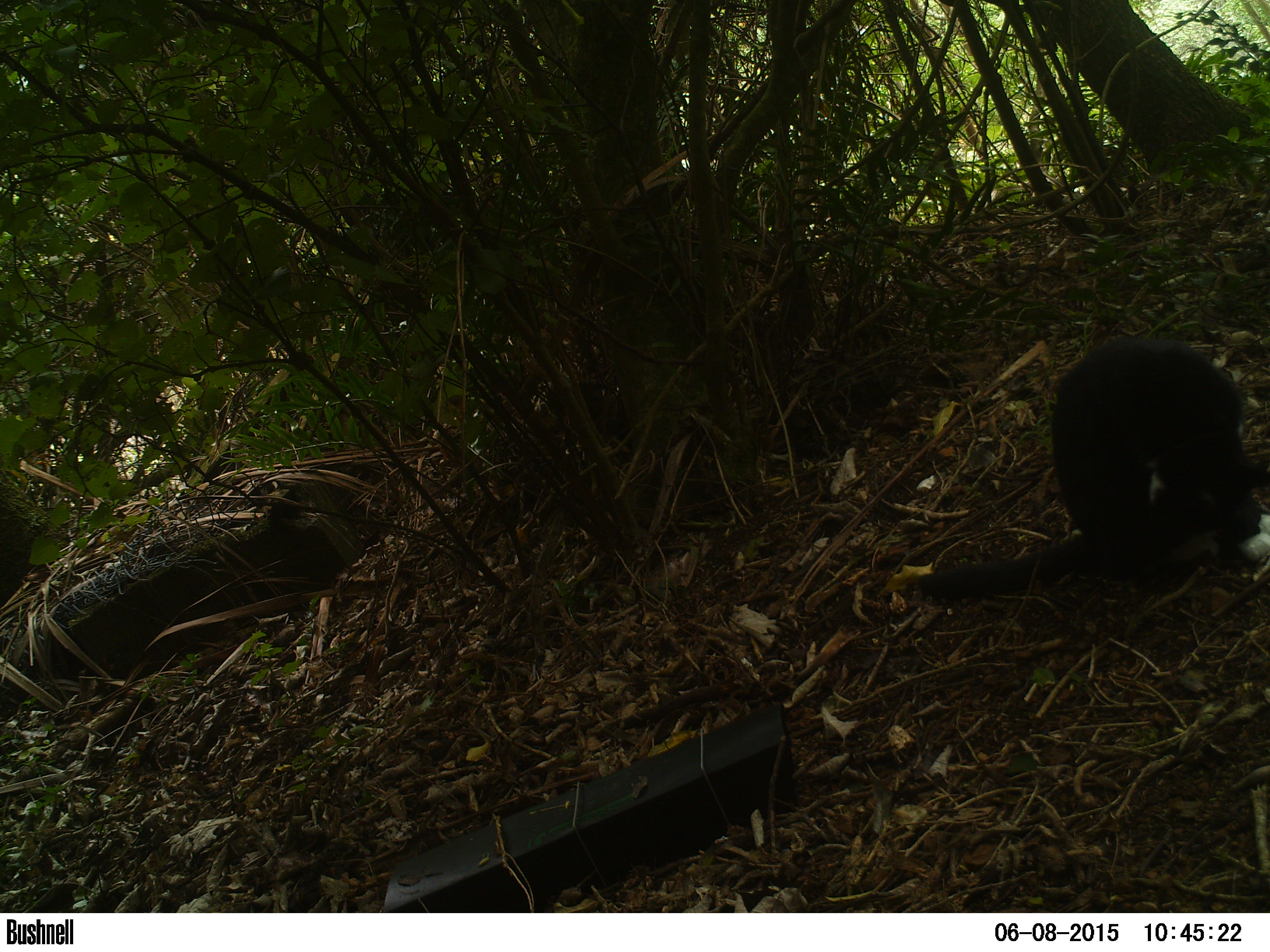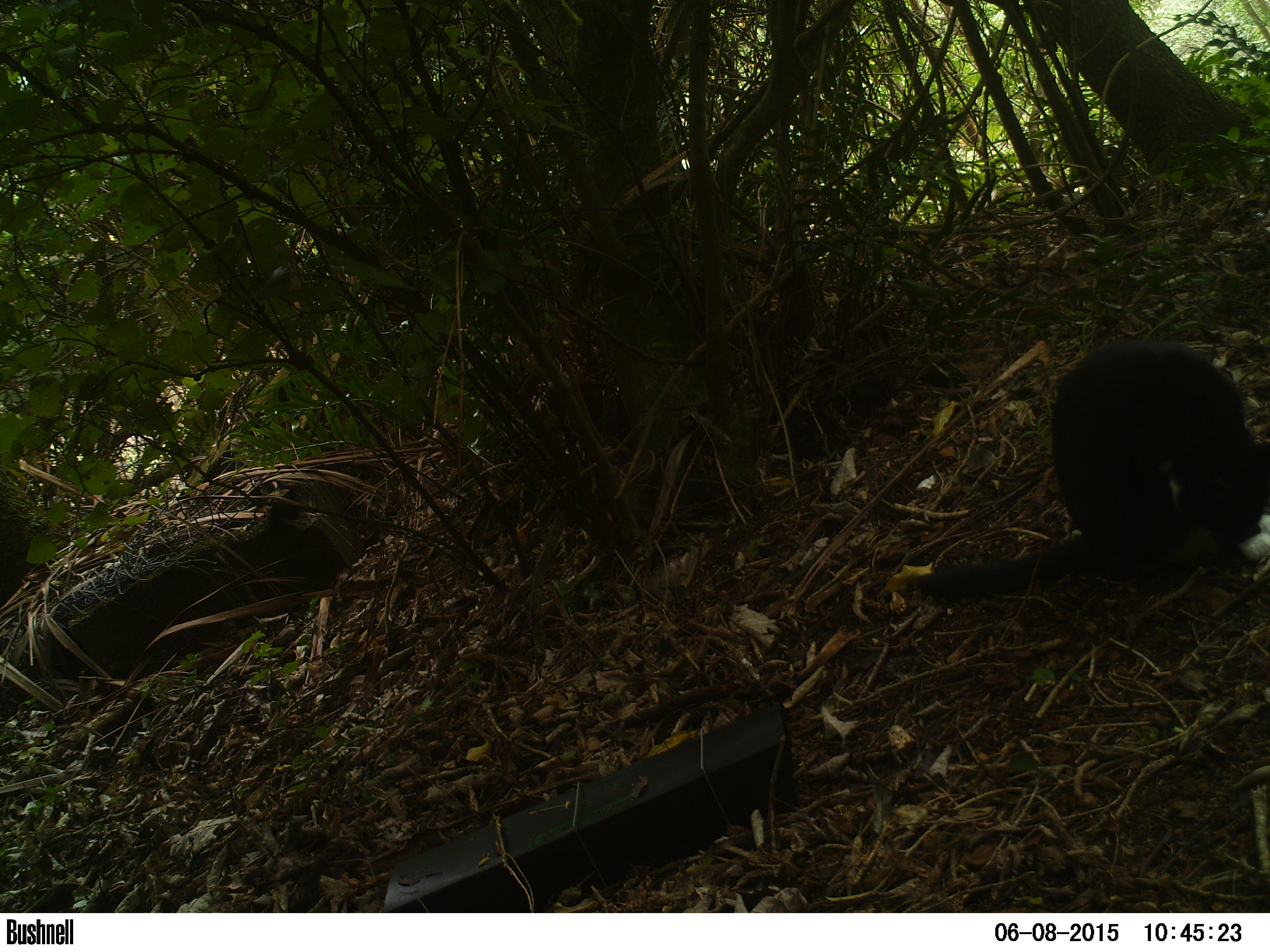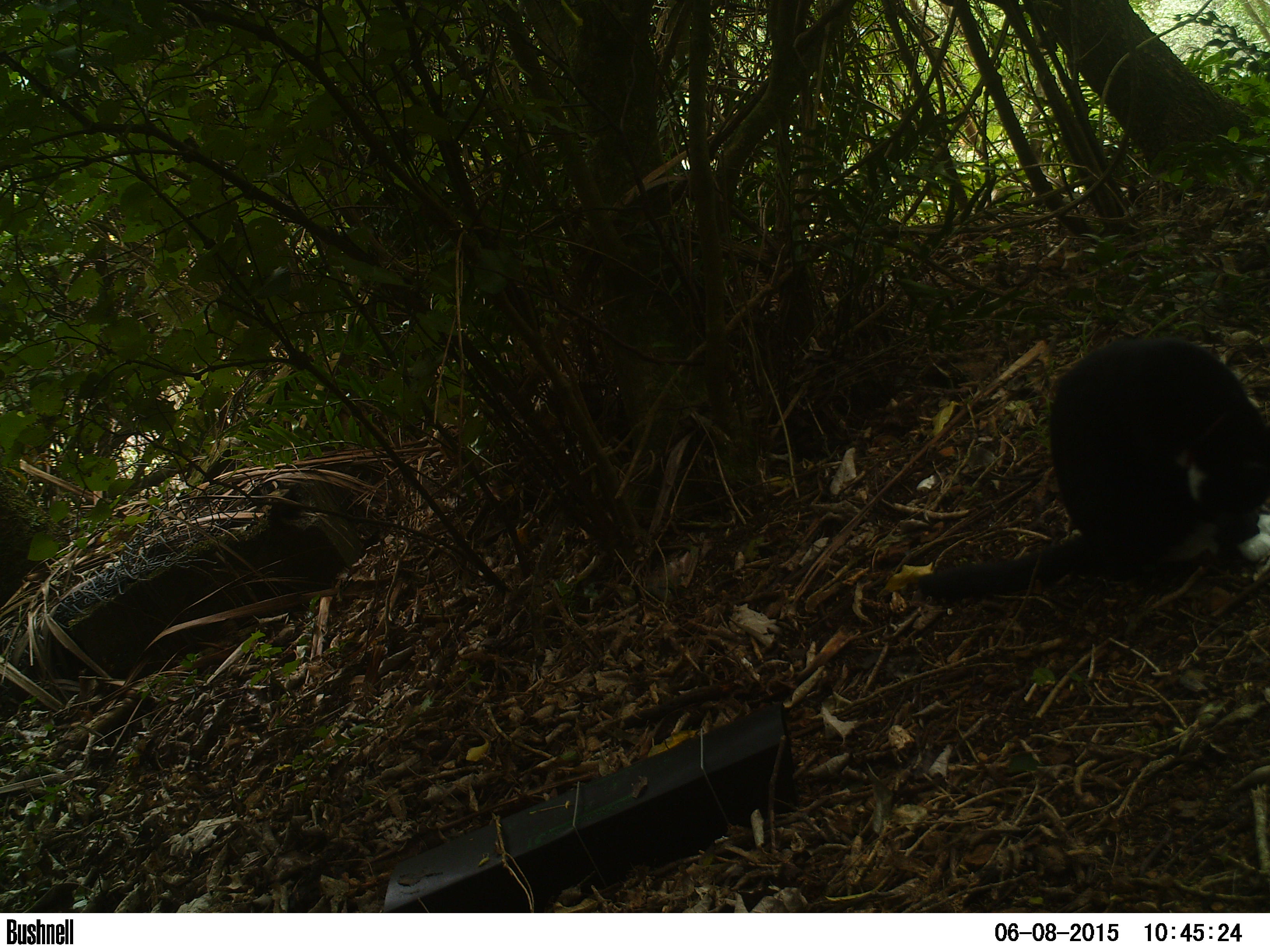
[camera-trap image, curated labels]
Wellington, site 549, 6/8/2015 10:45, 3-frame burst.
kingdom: Animalia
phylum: Chordata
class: Mammalia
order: Carnivora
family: Felidae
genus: Felis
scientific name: Felis catus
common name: cat